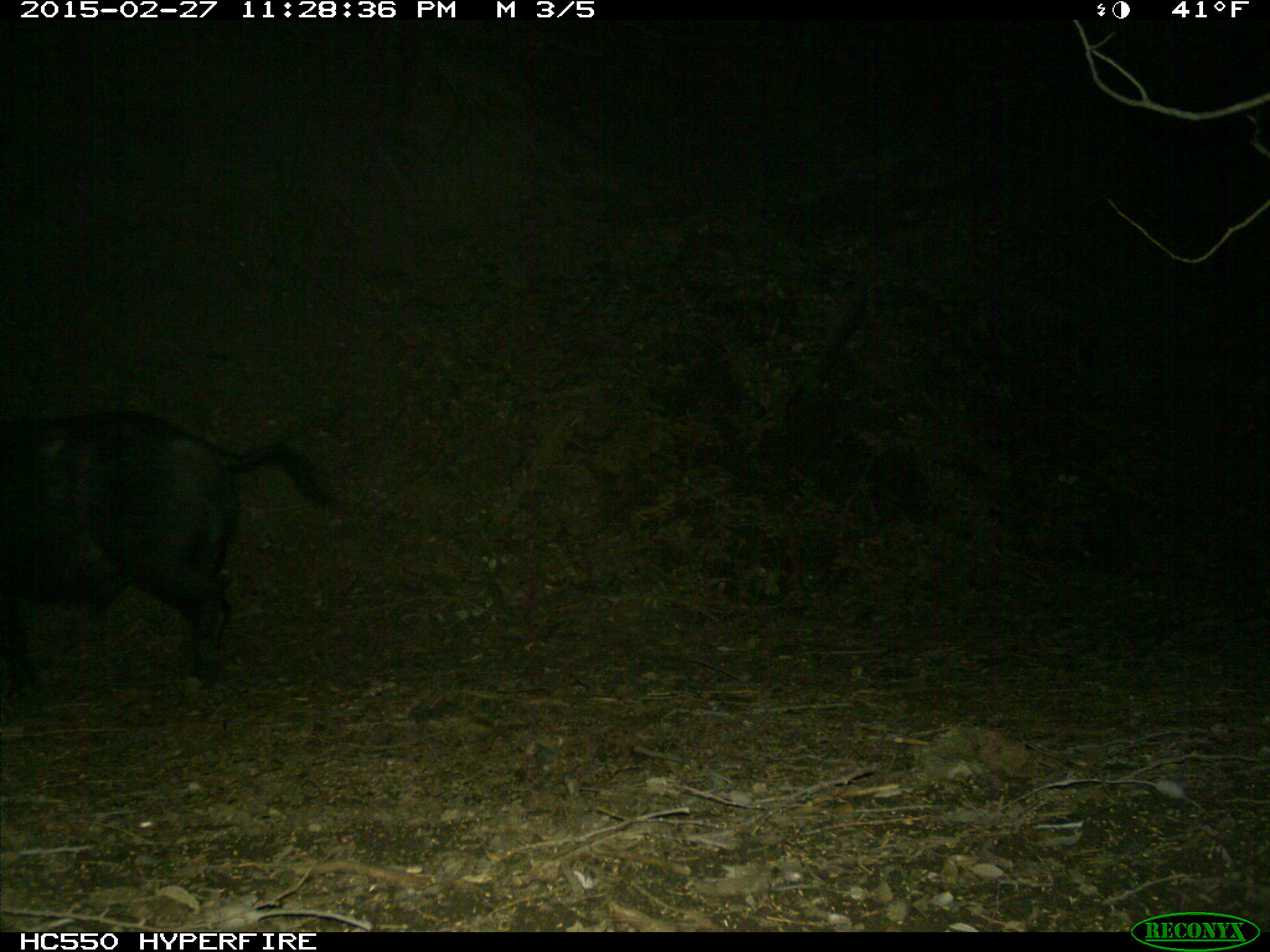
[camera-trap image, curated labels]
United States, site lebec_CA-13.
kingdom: Animalia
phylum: Chordata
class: Mammalia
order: Artiodactyla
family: Suidae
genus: Sus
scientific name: Sus scrofa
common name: wild boar